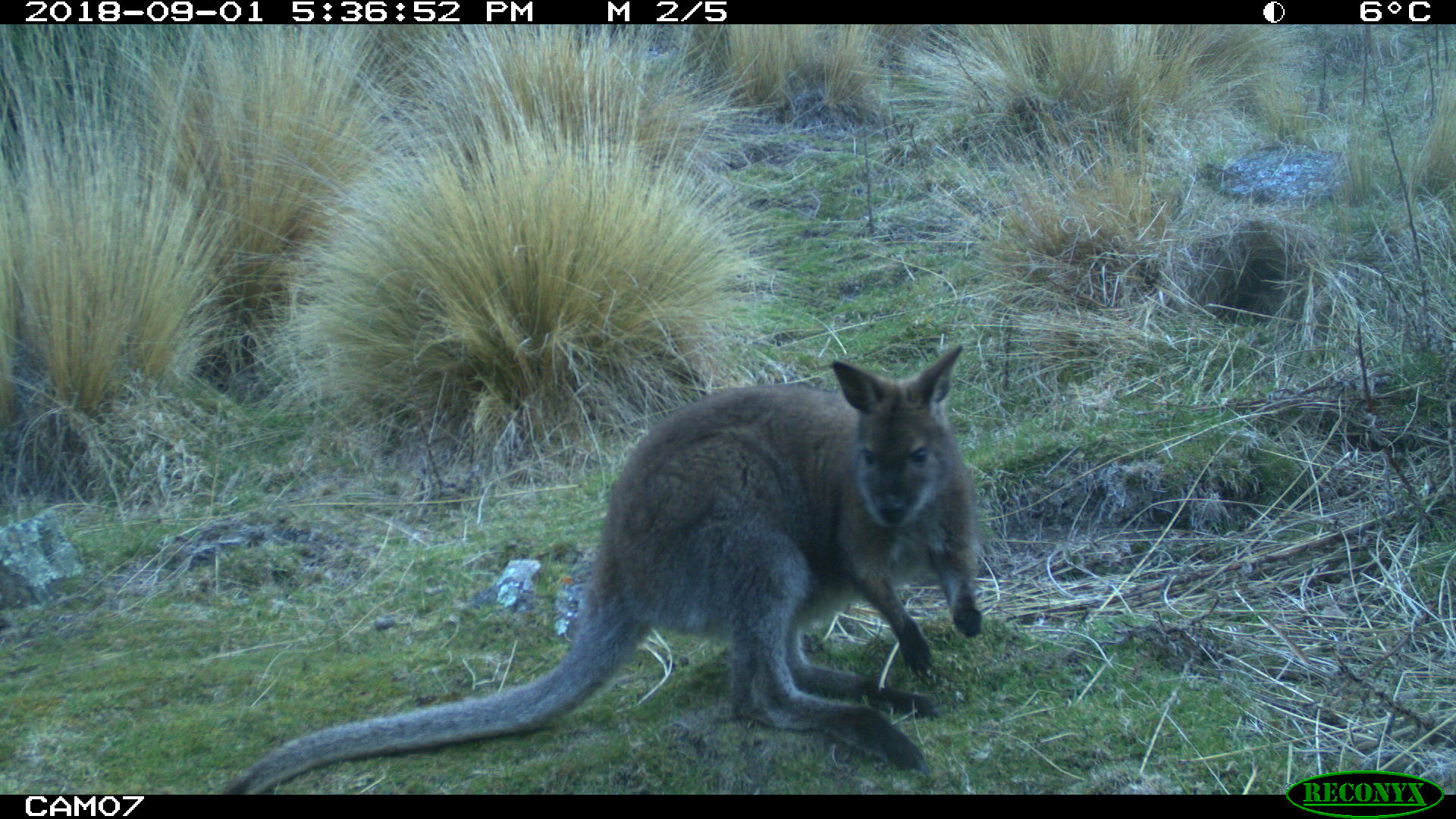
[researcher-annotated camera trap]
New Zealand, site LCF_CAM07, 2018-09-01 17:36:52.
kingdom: Animalia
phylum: Chordata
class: Mammalia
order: Diprotodontia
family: Macropodidae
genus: Notamacropus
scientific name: Notamacropus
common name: wallaby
Wallaby (Notamacropus).